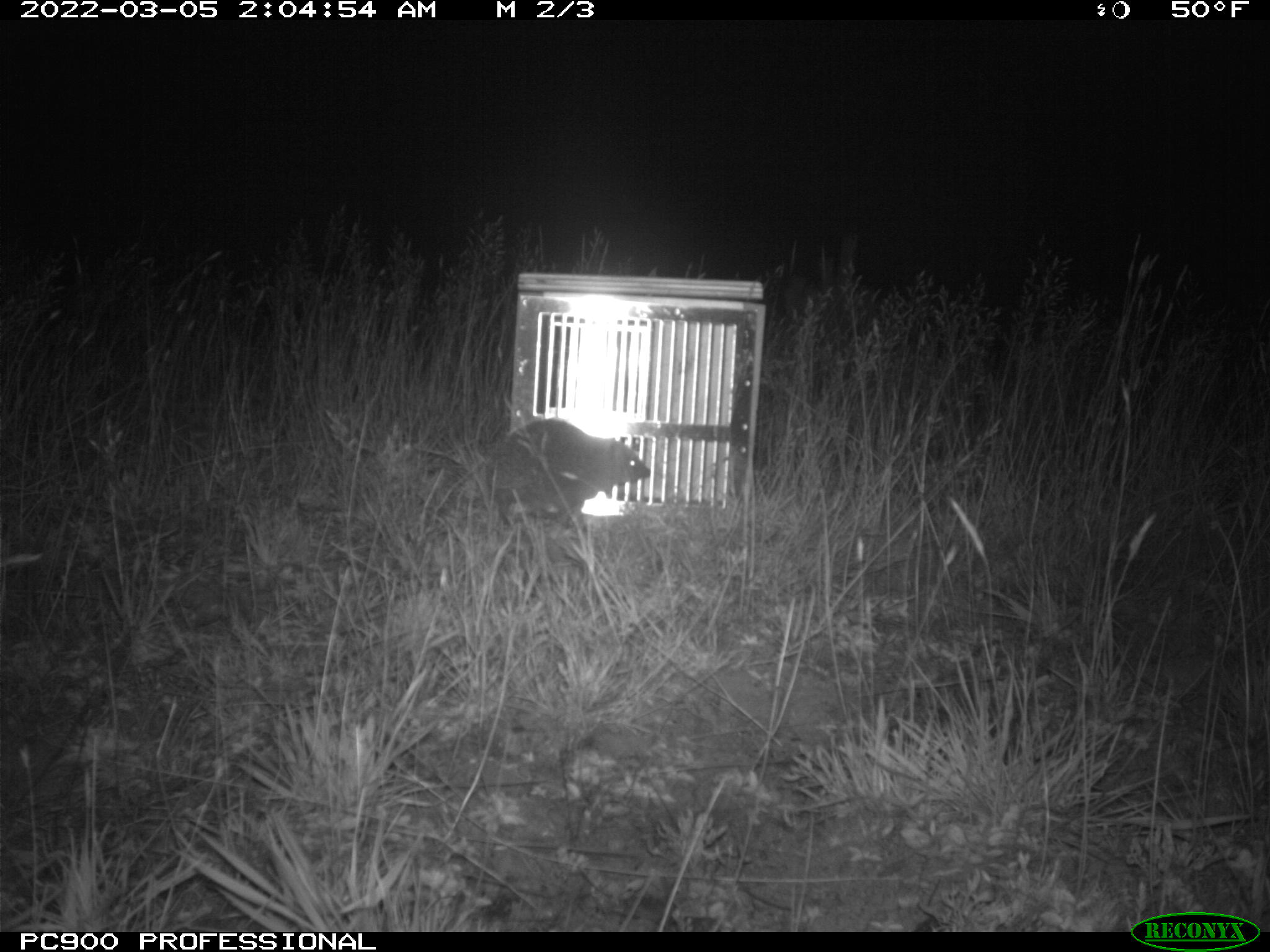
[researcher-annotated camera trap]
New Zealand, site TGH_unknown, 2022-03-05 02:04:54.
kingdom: Animalia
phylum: Chordata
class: Mammalia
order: Eulipotyphla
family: Erinaceidae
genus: Erinaceus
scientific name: Erinaceus europaeus europaeus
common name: european hedgehog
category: hedgehog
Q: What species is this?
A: Hedgehog (european hedgehog) (Erinaceus europaeus europaeus).